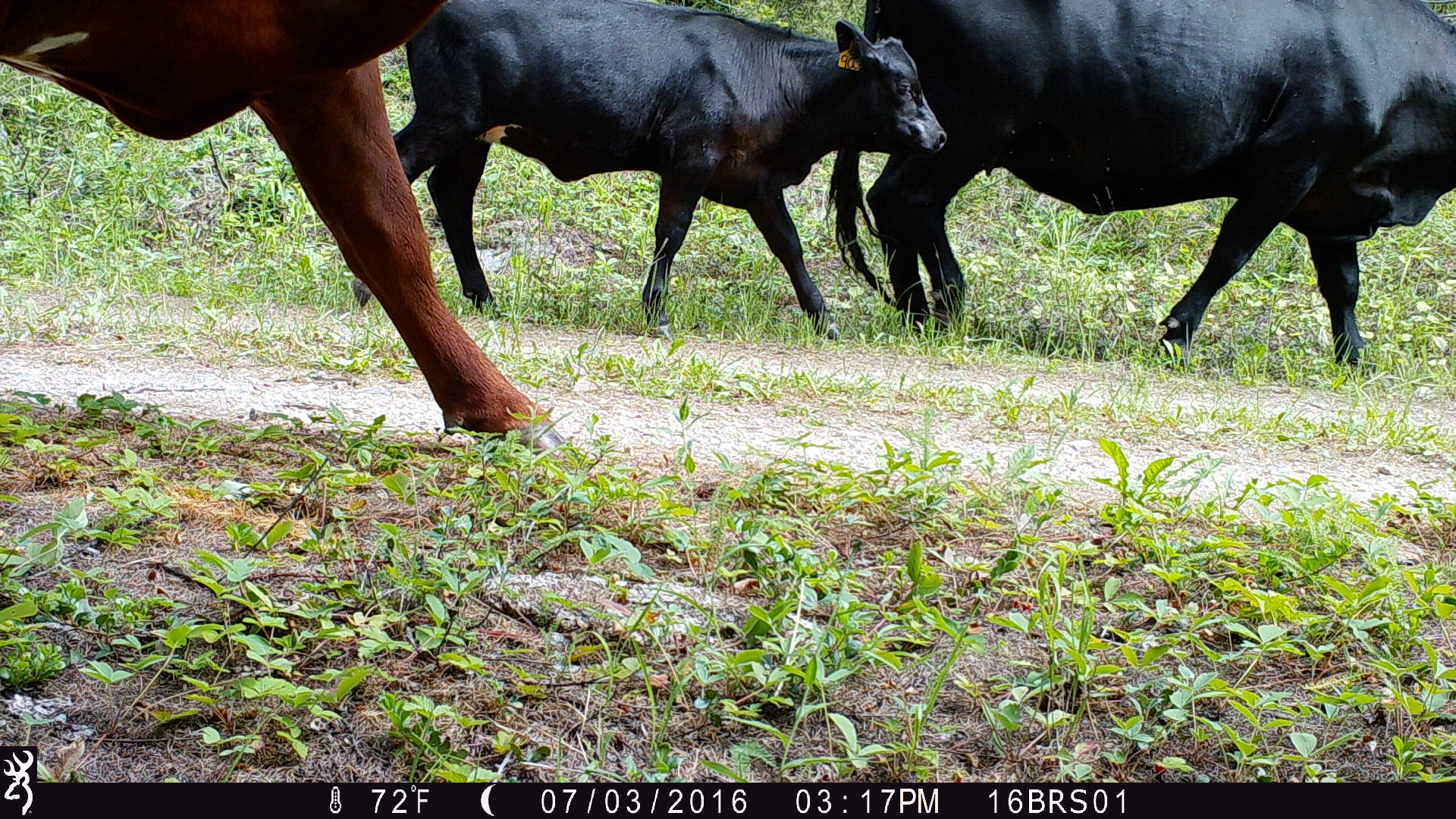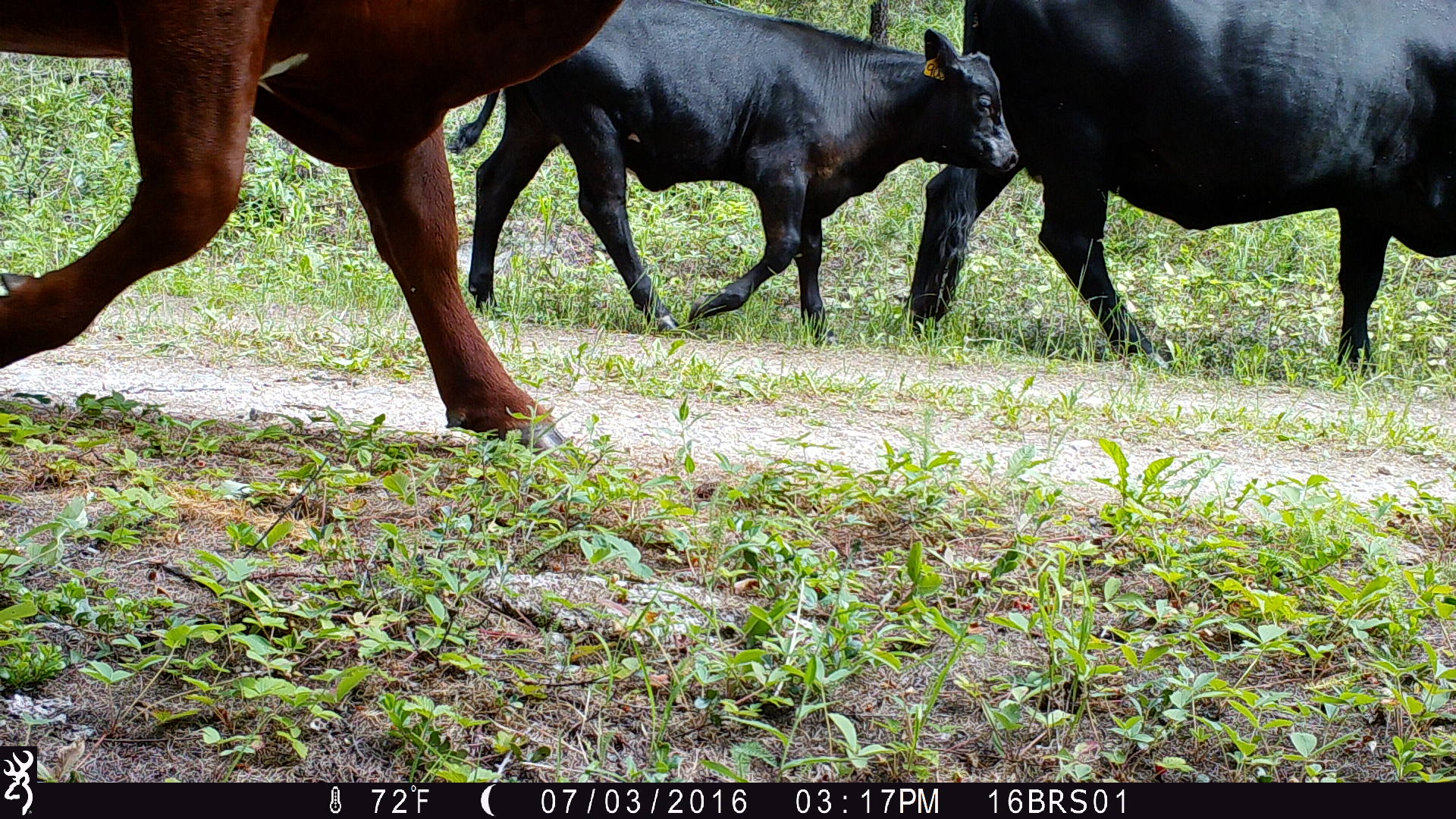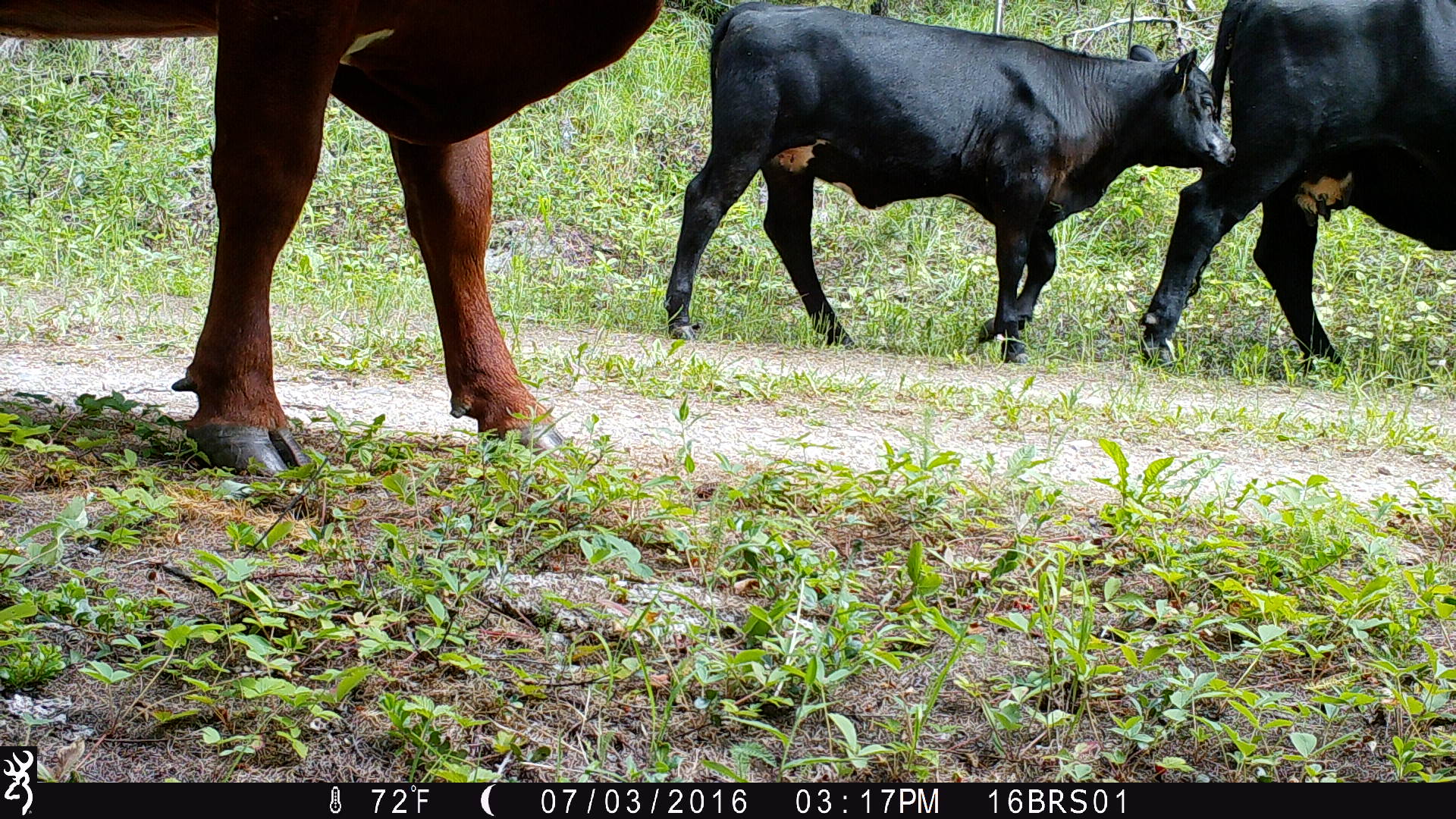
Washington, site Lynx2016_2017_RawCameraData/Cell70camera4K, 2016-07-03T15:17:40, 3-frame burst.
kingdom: Animalia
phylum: Chordata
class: Mammalia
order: Artiodactyla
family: Bovidae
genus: Bos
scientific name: Bos taurus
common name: domestic cattle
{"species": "domestic cattle (Bos taurus)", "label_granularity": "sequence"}